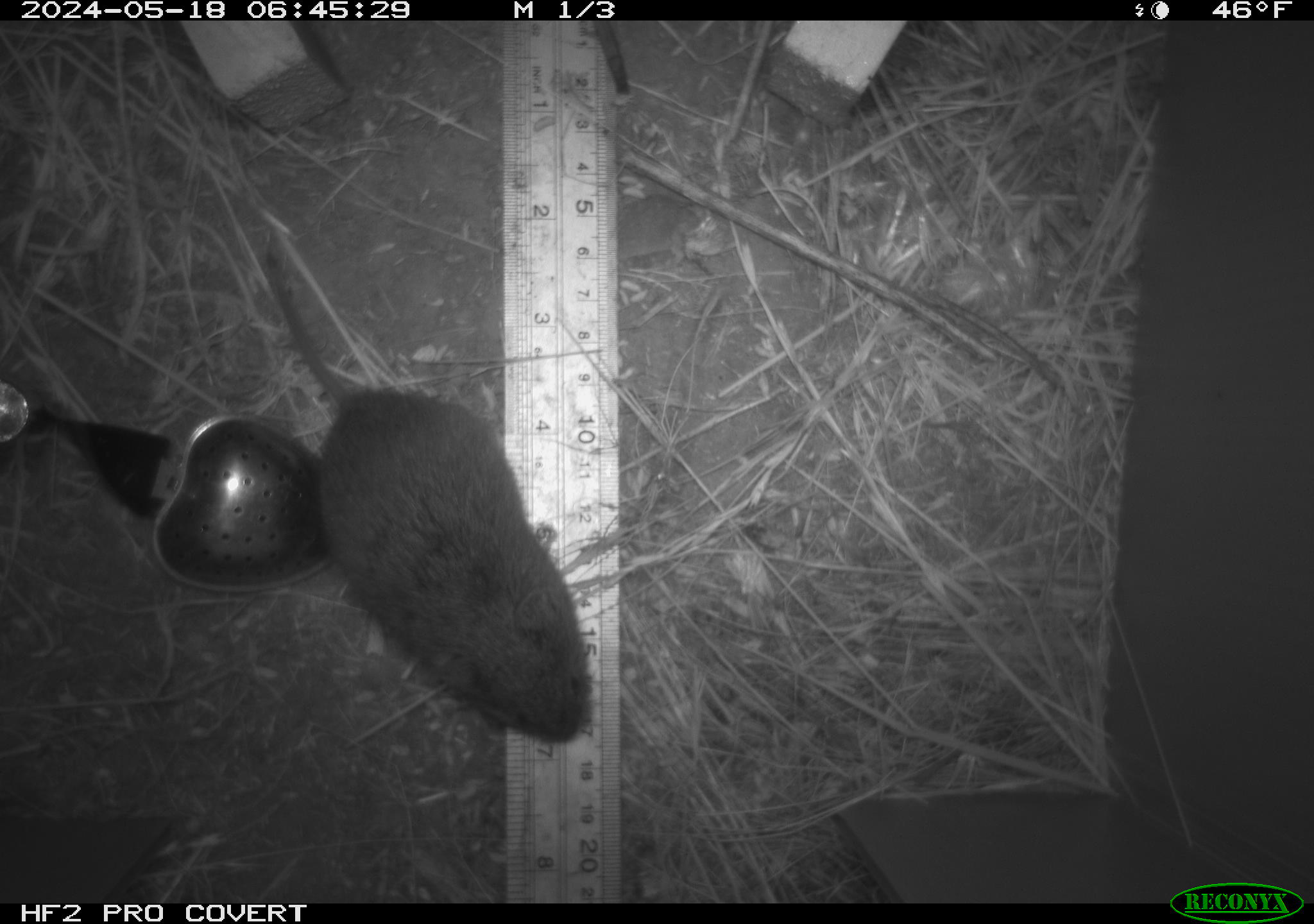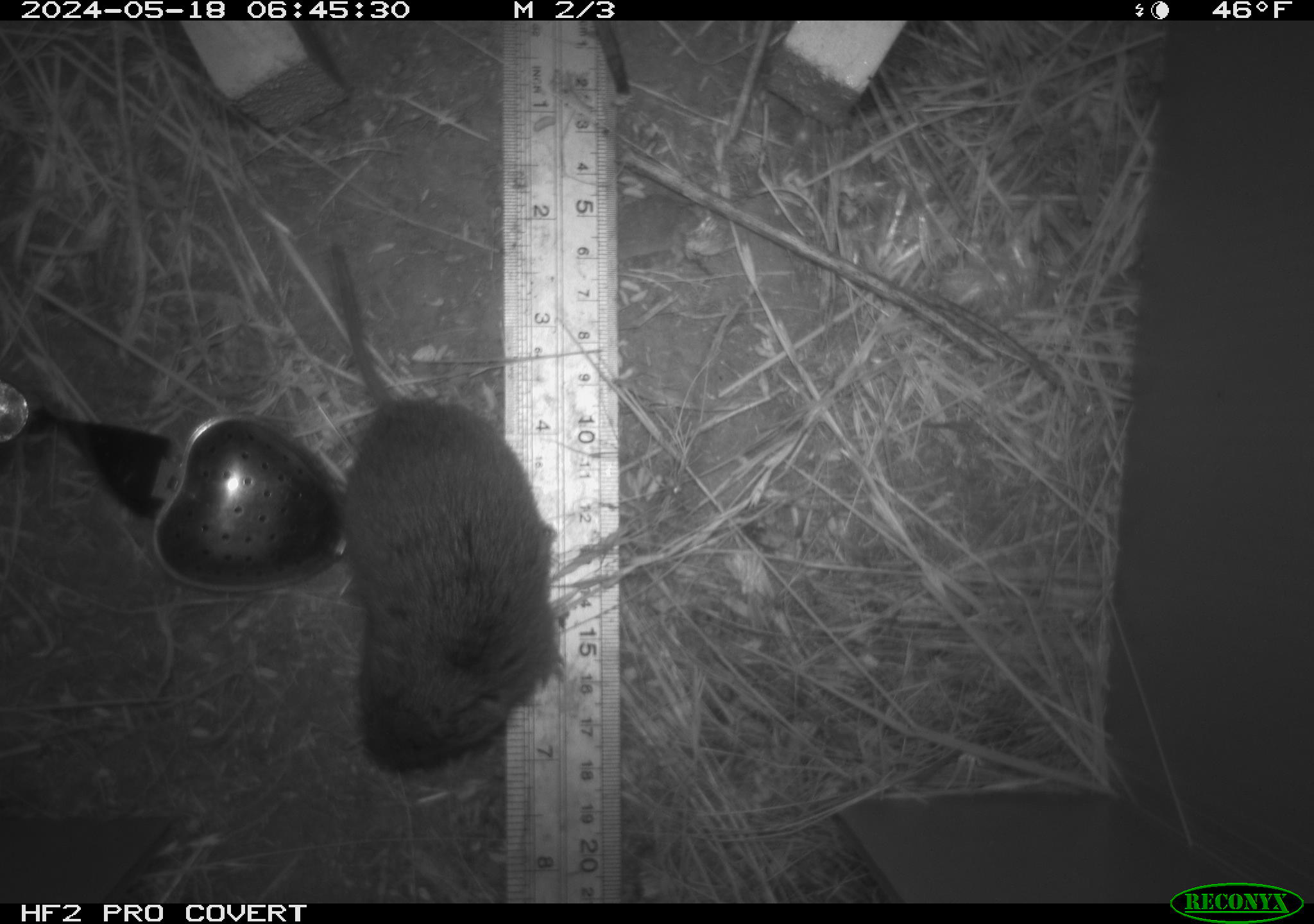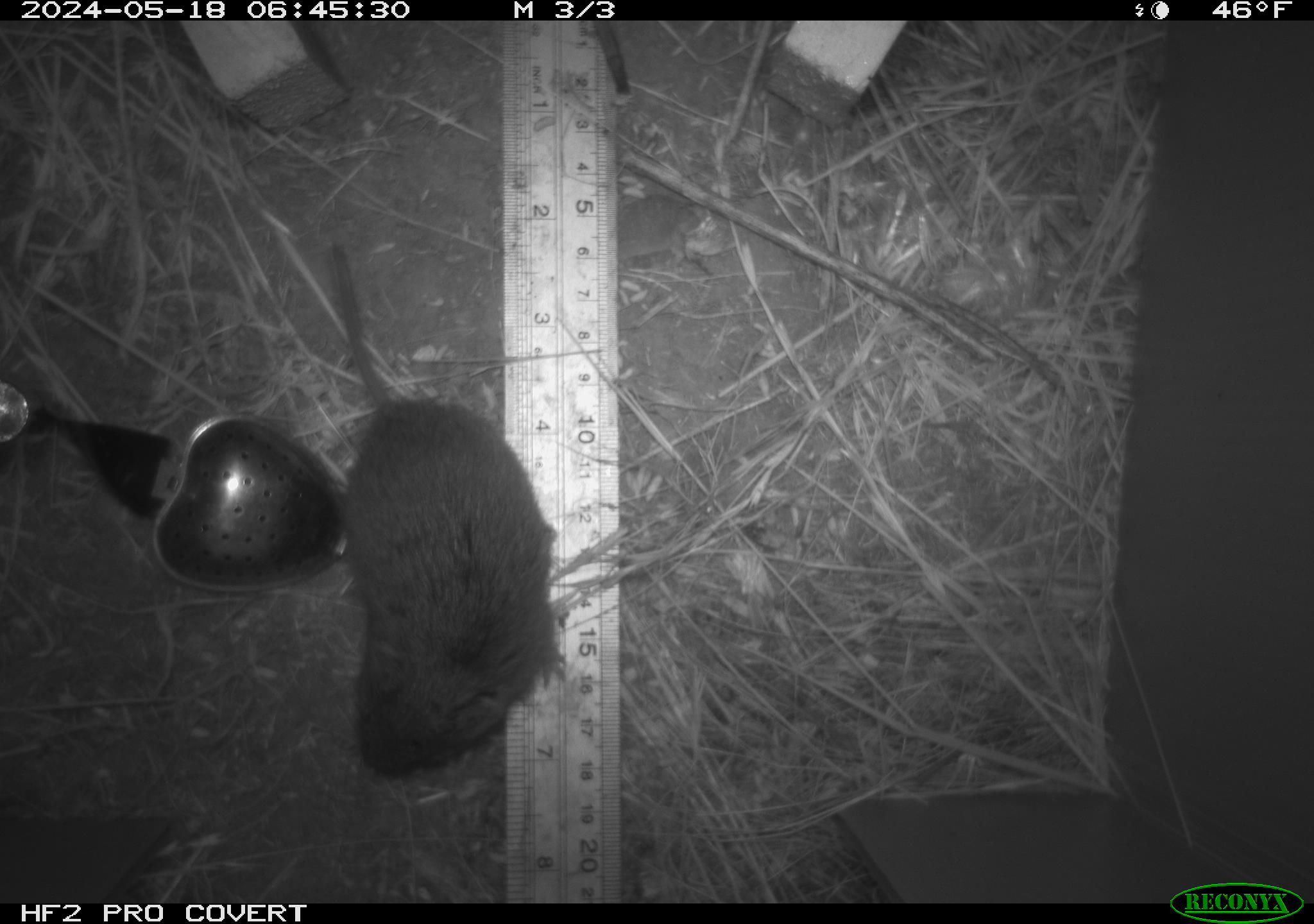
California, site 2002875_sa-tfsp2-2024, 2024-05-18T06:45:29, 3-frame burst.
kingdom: Animalia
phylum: Chordata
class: Mammalia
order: Rodentia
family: Cricetidae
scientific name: Arvicolinae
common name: voles, lemmings, and muskrats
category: arvicolinae subfamily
Arvicolinae subfamily (voles, lemmings, and muskrats) (Arvicolinae).